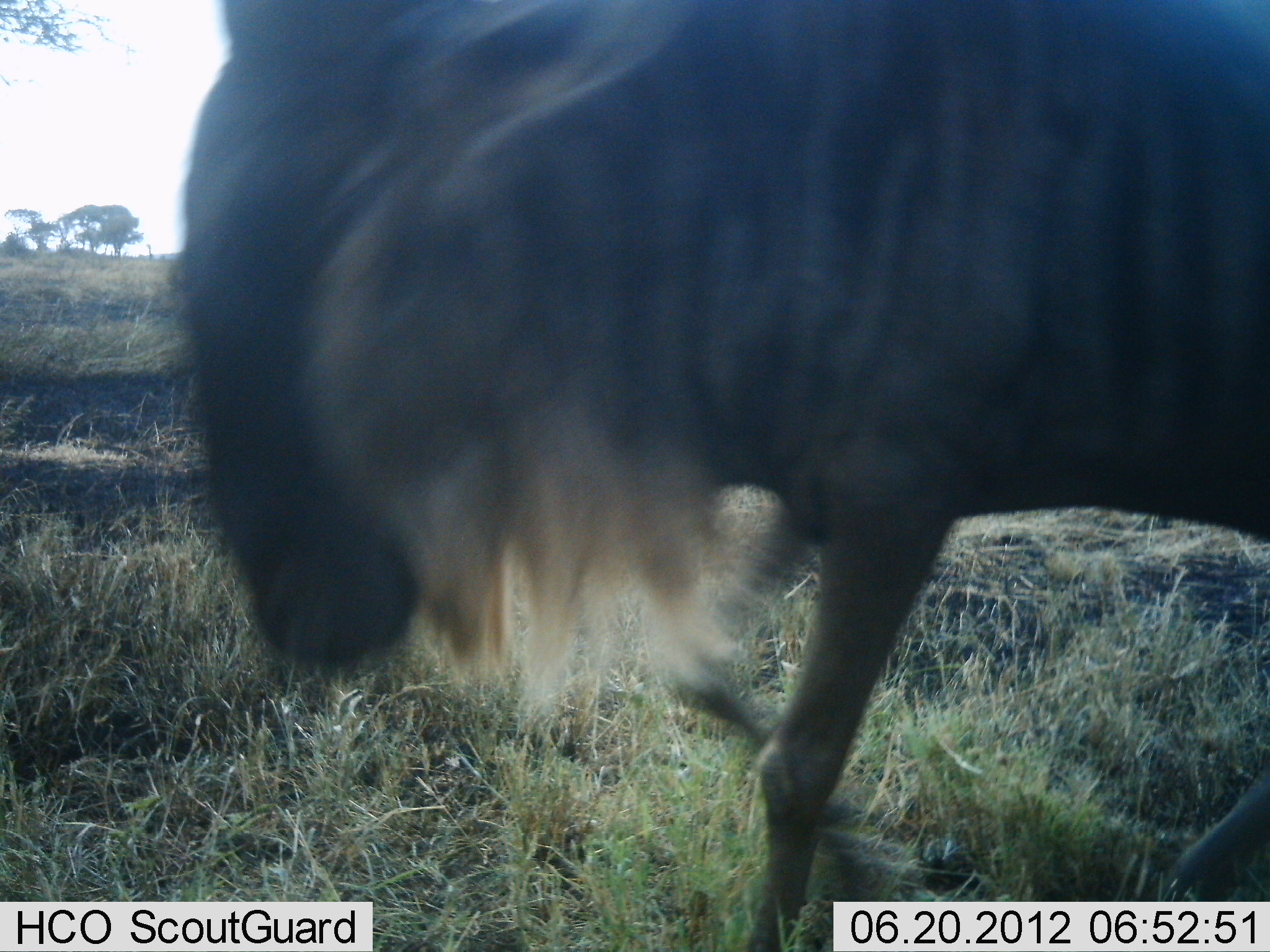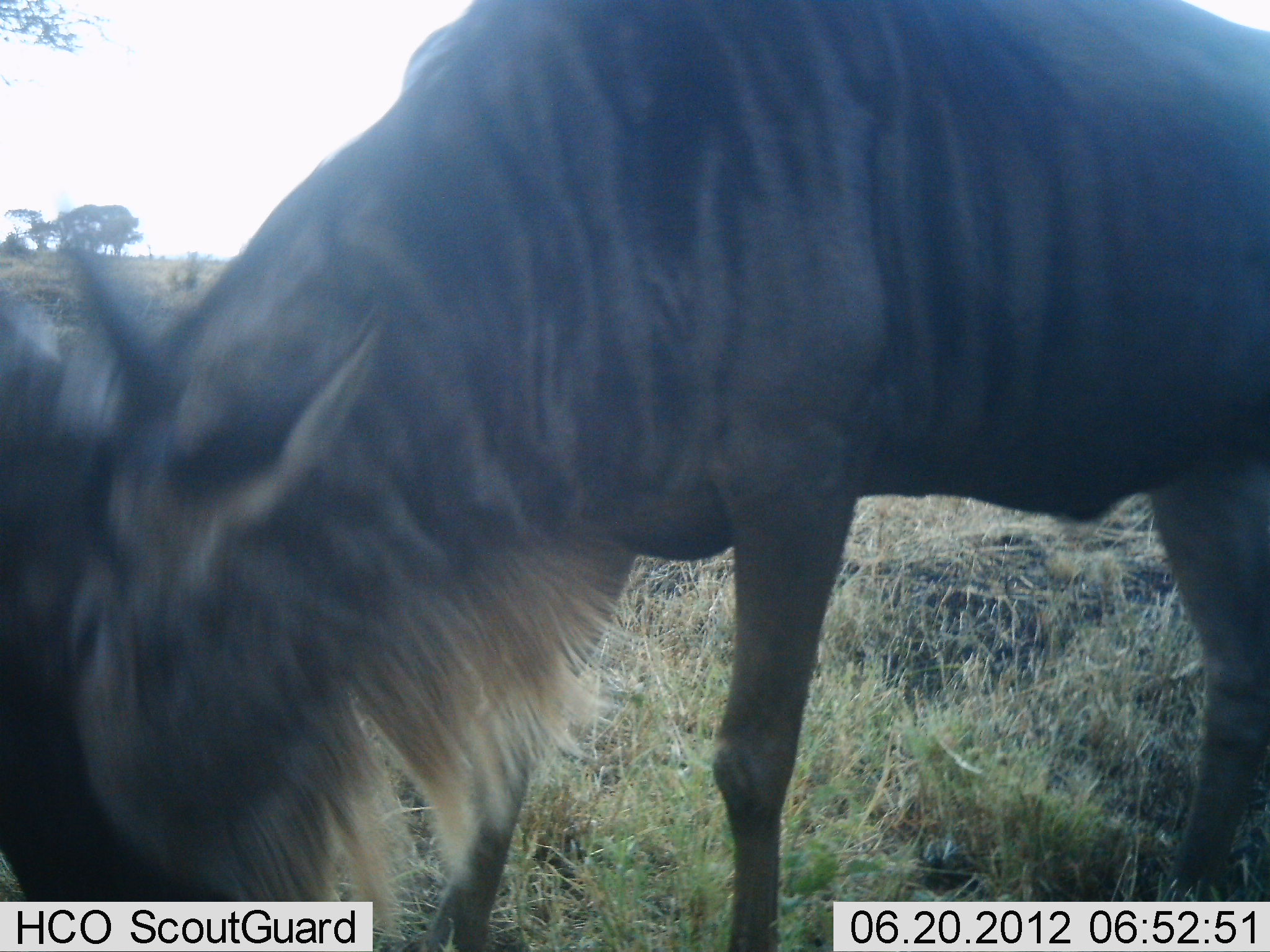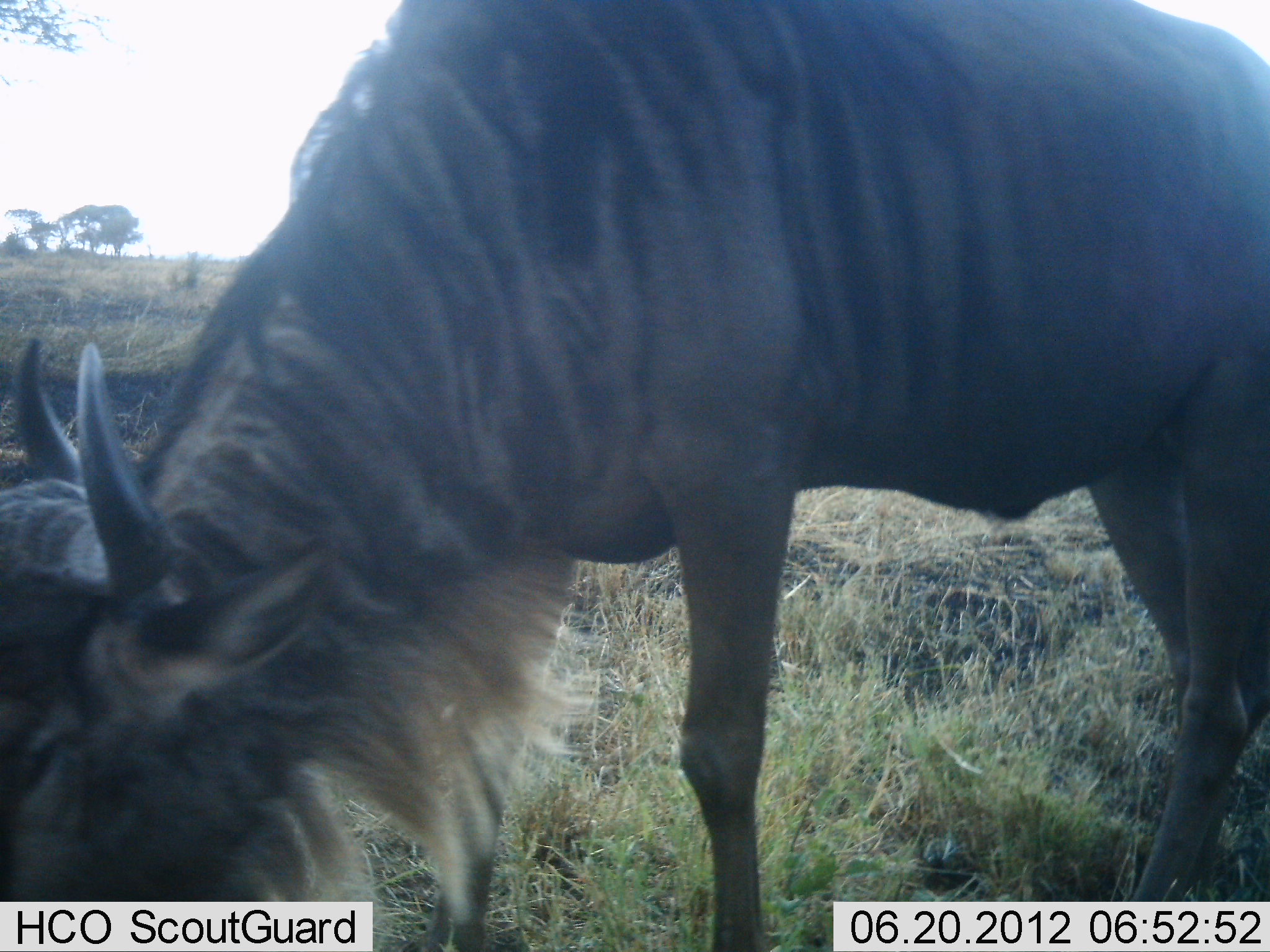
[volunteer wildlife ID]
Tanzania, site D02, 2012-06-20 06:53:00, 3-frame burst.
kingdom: Animalia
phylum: Chordata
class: Mammalia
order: Artiodactyla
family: Bovidae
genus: Connochaetes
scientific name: Connochaetes taurinus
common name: blue wildebeest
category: wildebeest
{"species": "wildebeest (blue wildebeest) (Connochaetes taurinus)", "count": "1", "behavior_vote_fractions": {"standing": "40%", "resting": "0%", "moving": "0%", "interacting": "0%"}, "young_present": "0%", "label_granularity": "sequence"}